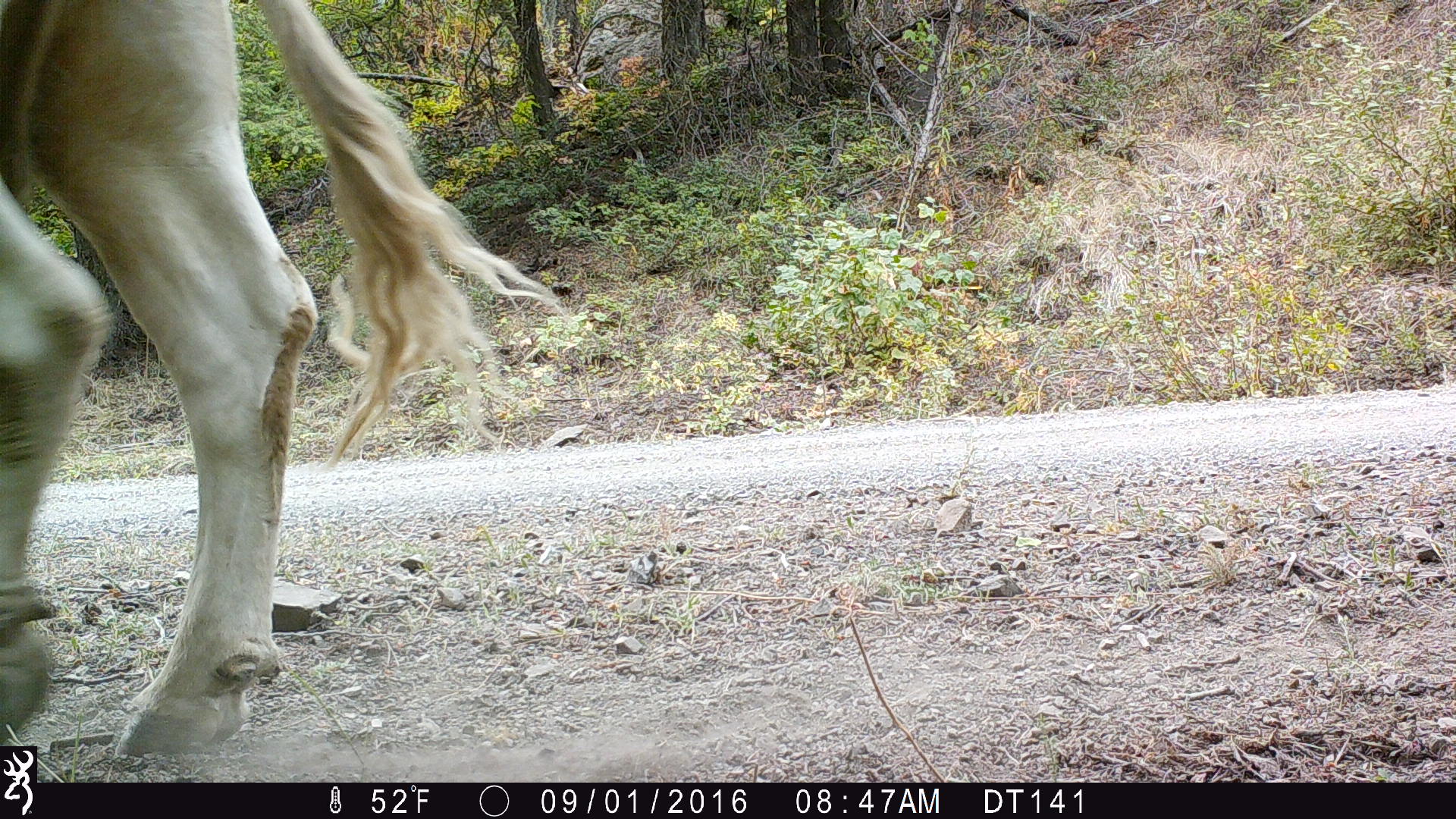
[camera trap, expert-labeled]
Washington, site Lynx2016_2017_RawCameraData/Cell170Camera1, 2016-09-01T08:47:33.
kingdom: Animalia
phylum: Chordata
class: Mammalia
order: Artiodactyla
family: Bovidae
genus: Bos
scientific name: Bos taurus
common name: domestic cattle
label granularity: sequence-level